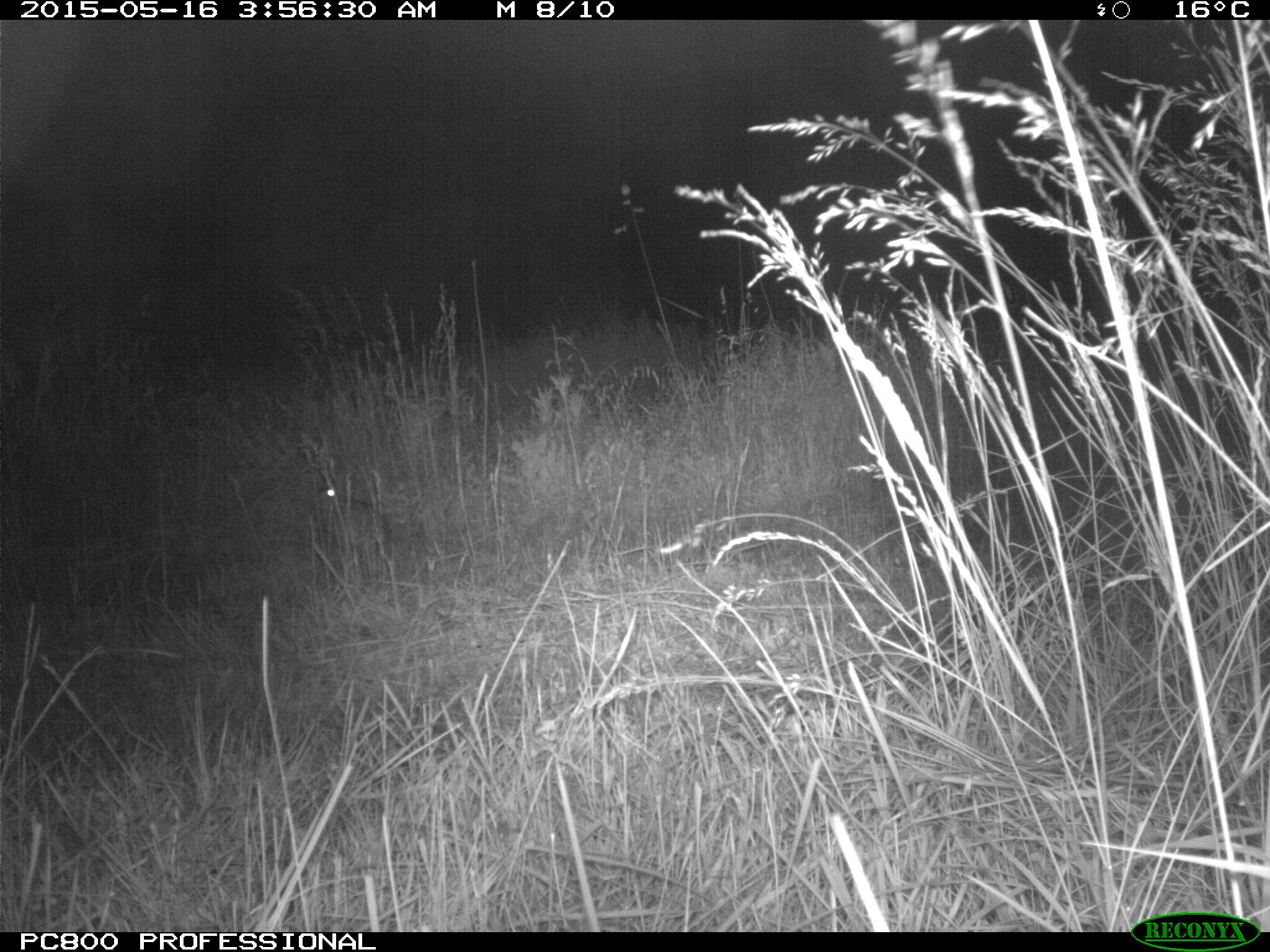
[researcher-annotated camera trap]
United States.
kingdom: Animalia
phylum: Chordata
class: Mammalia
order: Lagomorpha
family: Leporidae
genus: Sylvilagus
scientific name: Sylvilagus floridanus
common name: eastern cottontail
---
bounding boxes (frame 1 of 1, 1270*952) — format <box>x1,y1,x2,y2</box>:
Eastern Cottontail: <box>304,466,395,566</box>